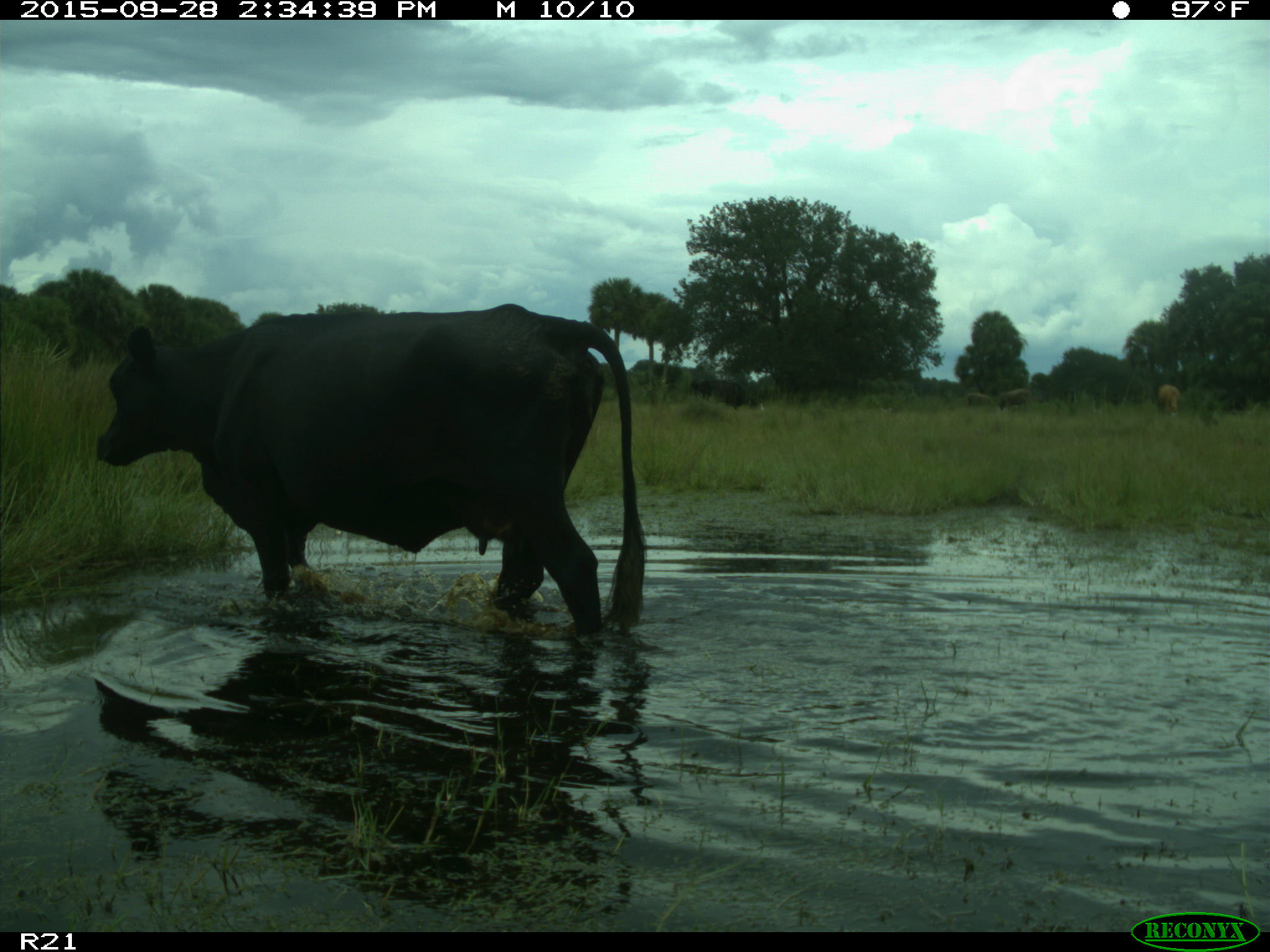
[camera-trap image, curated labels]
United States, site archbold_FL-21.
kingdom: Animalia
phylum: Chordata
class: Mammalia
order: Artiodactyla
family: Bovidae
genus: Bos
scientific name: Bos taurus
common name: domestic cow